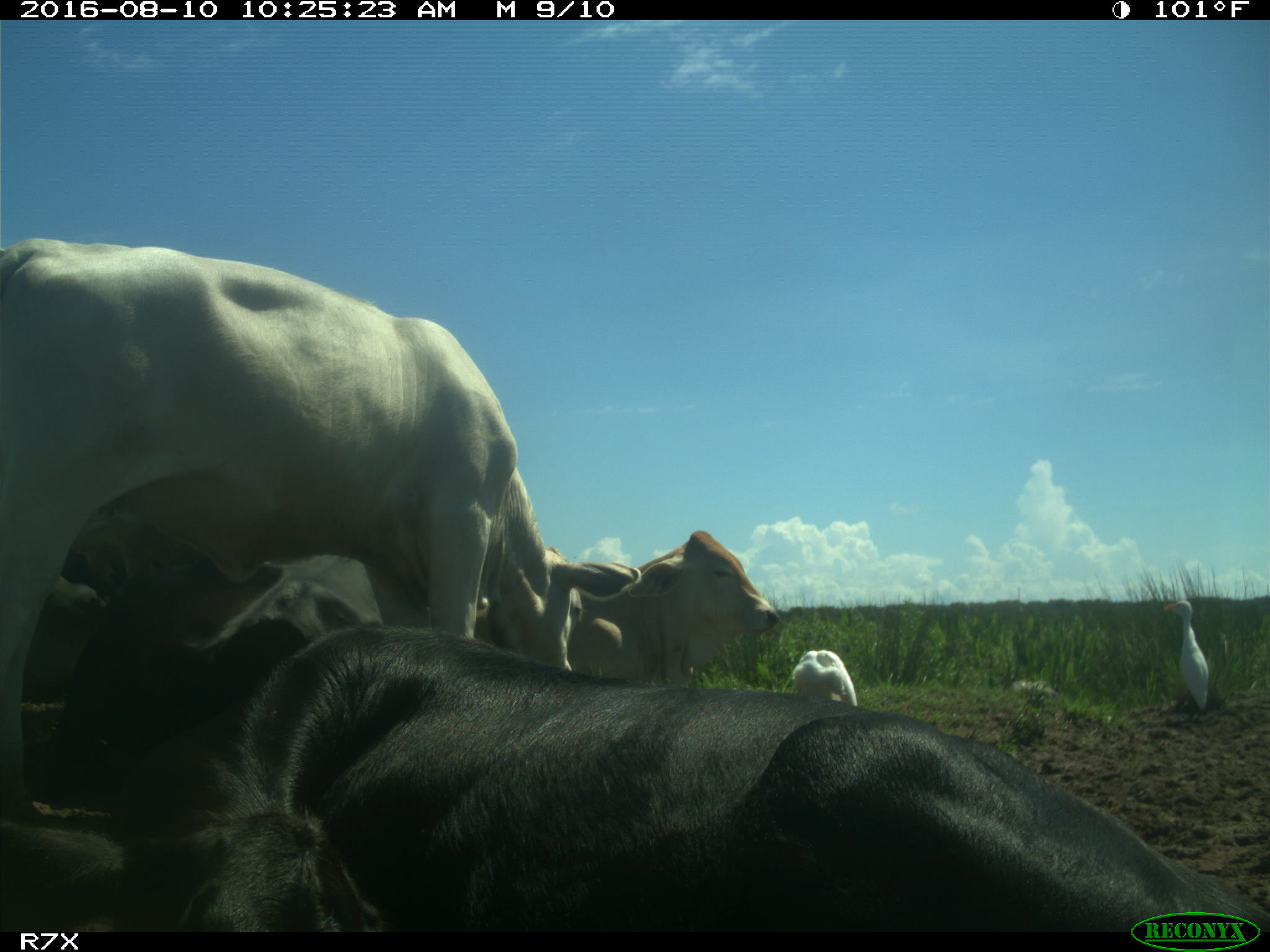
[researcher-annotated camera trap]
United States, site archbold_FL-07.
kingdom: Animalia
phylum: Chordata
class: Mammalia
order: Artiodactyla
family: Bovidae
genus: Bos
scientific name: Bos taurus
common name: domestic cow